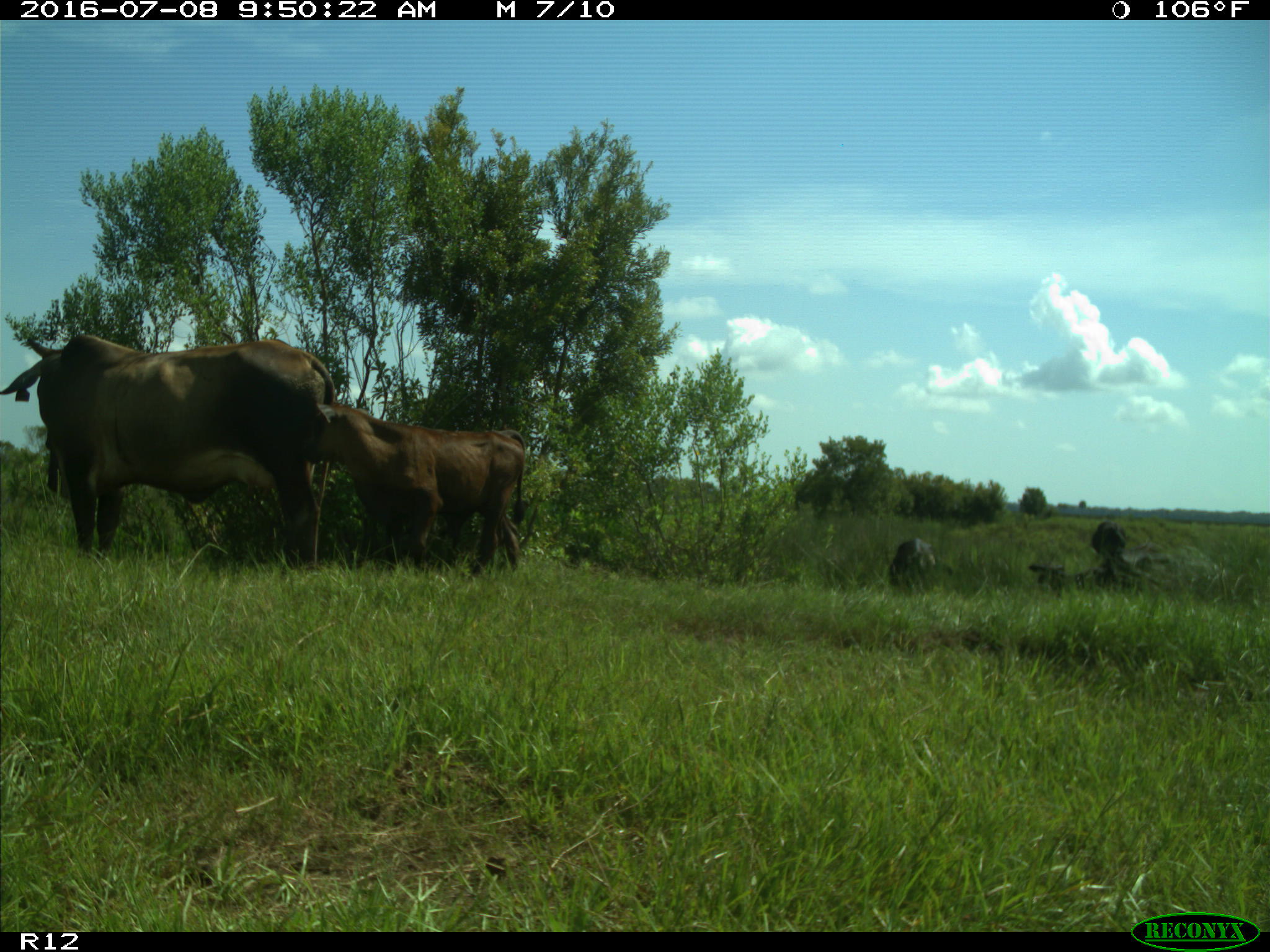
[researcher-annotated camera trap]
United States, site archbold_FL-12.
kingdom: Animalia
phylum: Chordata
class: Mammalia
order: Artiodactyla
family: Bovidae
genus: Bos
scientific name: Bos taurus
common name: domestic cow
Bos taurus (domestic cow).